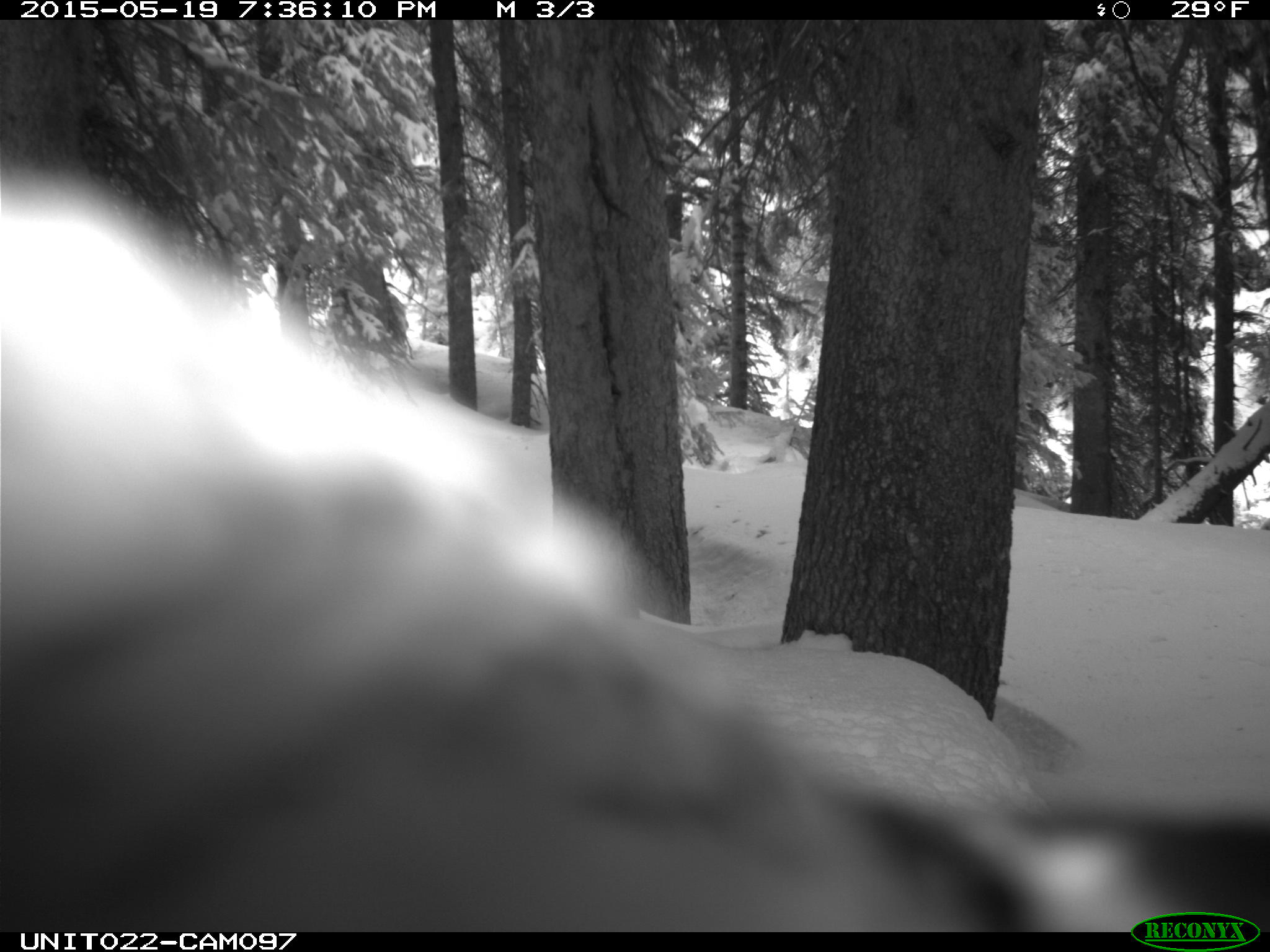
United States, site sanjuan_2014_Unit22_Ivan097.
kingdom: Animalia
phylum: Chordata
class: Aves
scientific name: Aves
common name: birds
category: unidentified bird